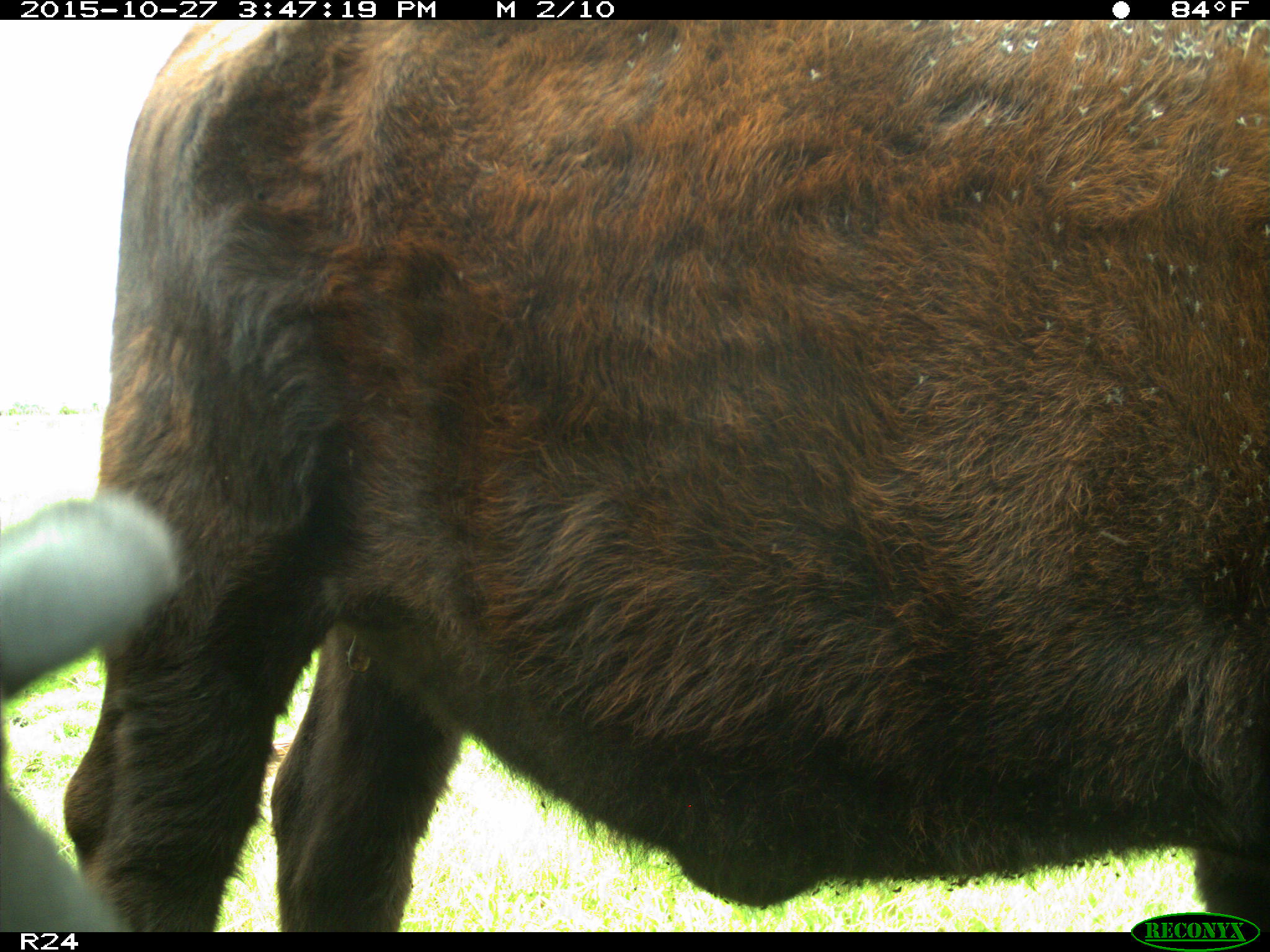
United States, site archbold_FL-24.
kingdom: Animalia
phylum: Chordata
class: Mammalia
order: Artiodactyla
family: Bovidae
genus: Bos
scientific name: Bos taurus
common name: domestic cow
Bos taurus (domestic cow).